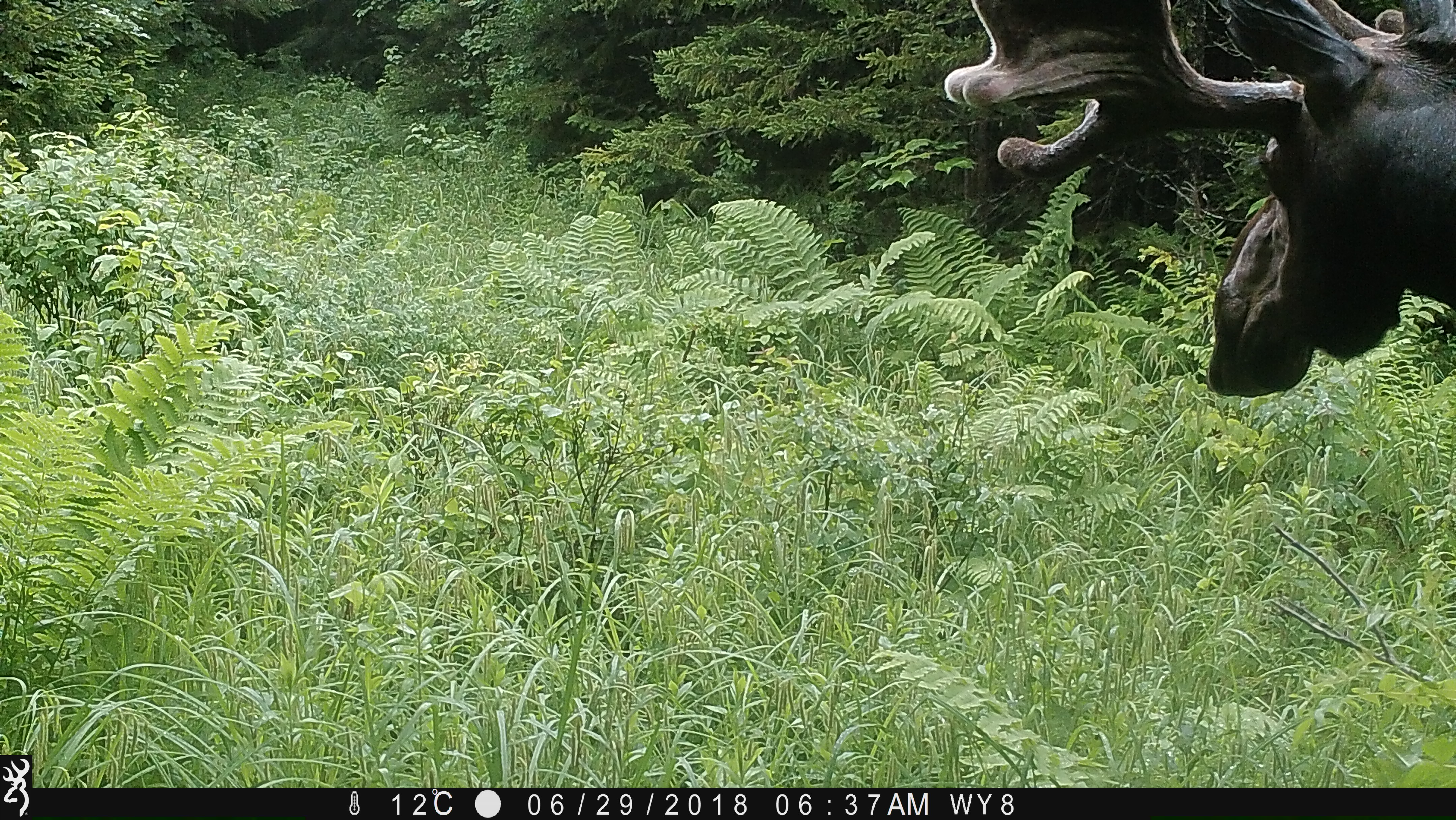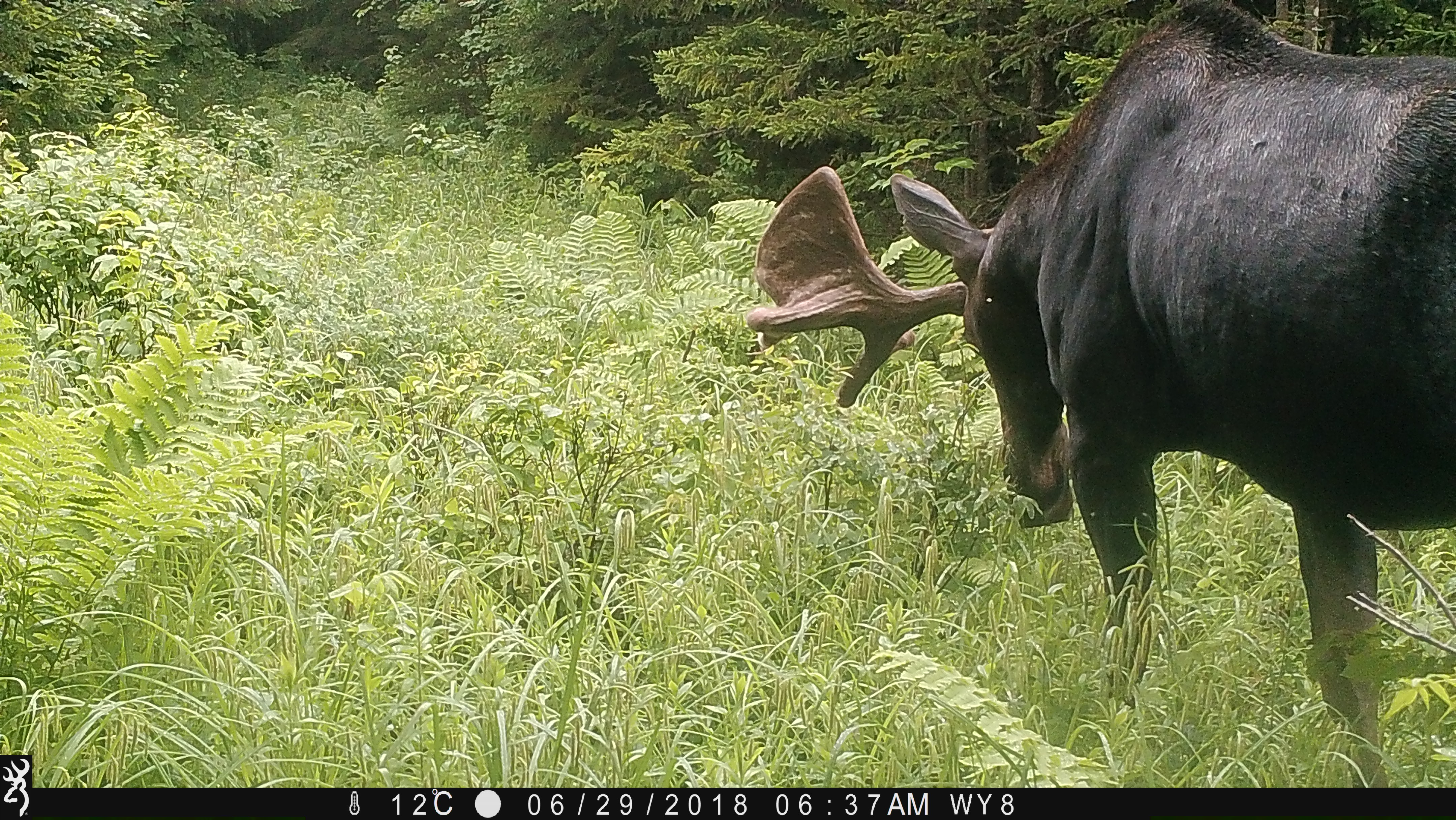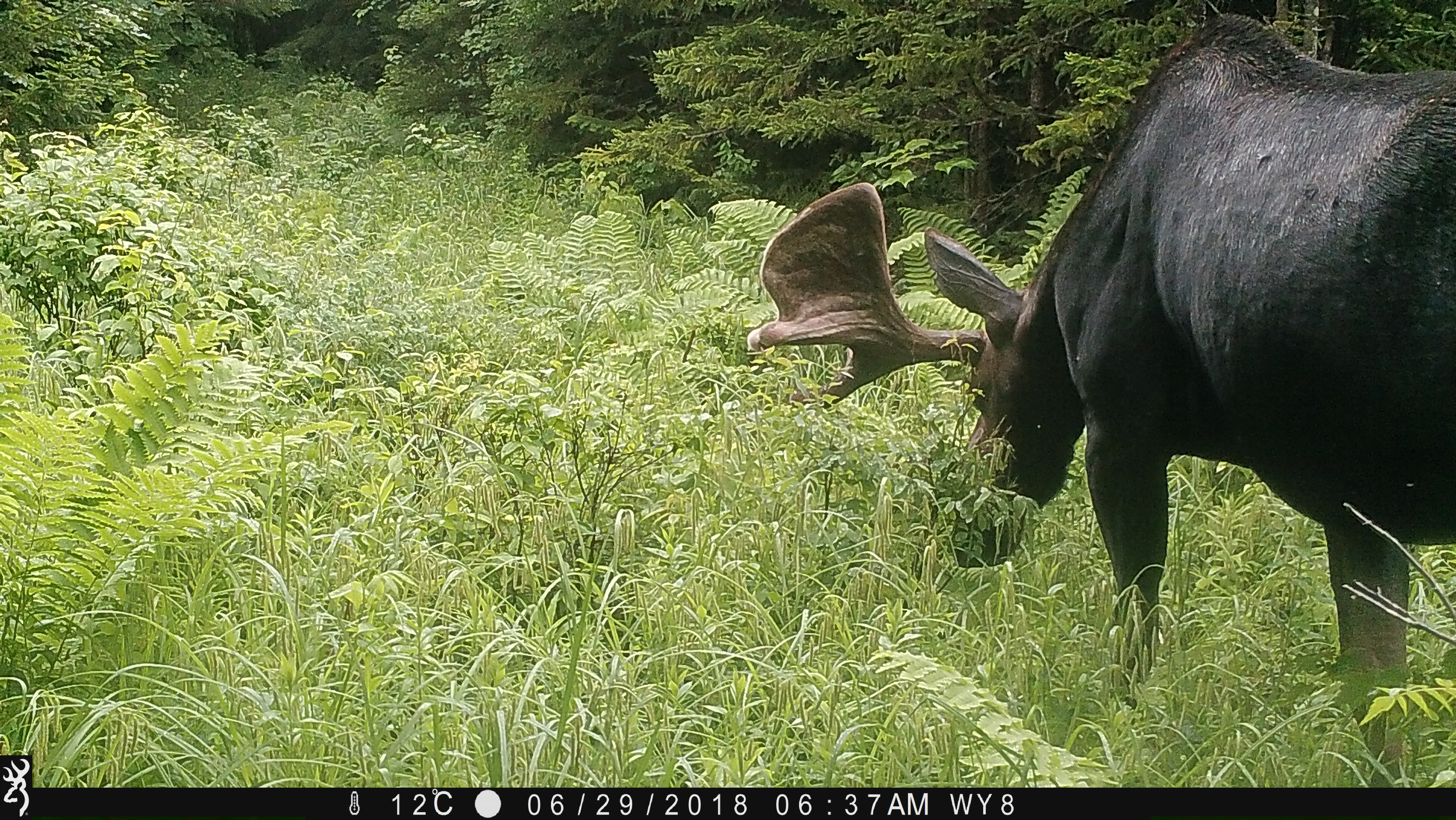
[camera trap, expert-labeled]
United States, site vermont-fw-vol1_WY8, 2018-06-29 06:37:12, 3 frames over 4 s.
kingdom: Animalia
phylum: Chordata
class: Mammalia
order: Artiodactyla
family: Cervidae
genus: Alces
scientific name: Alces alces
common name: moose